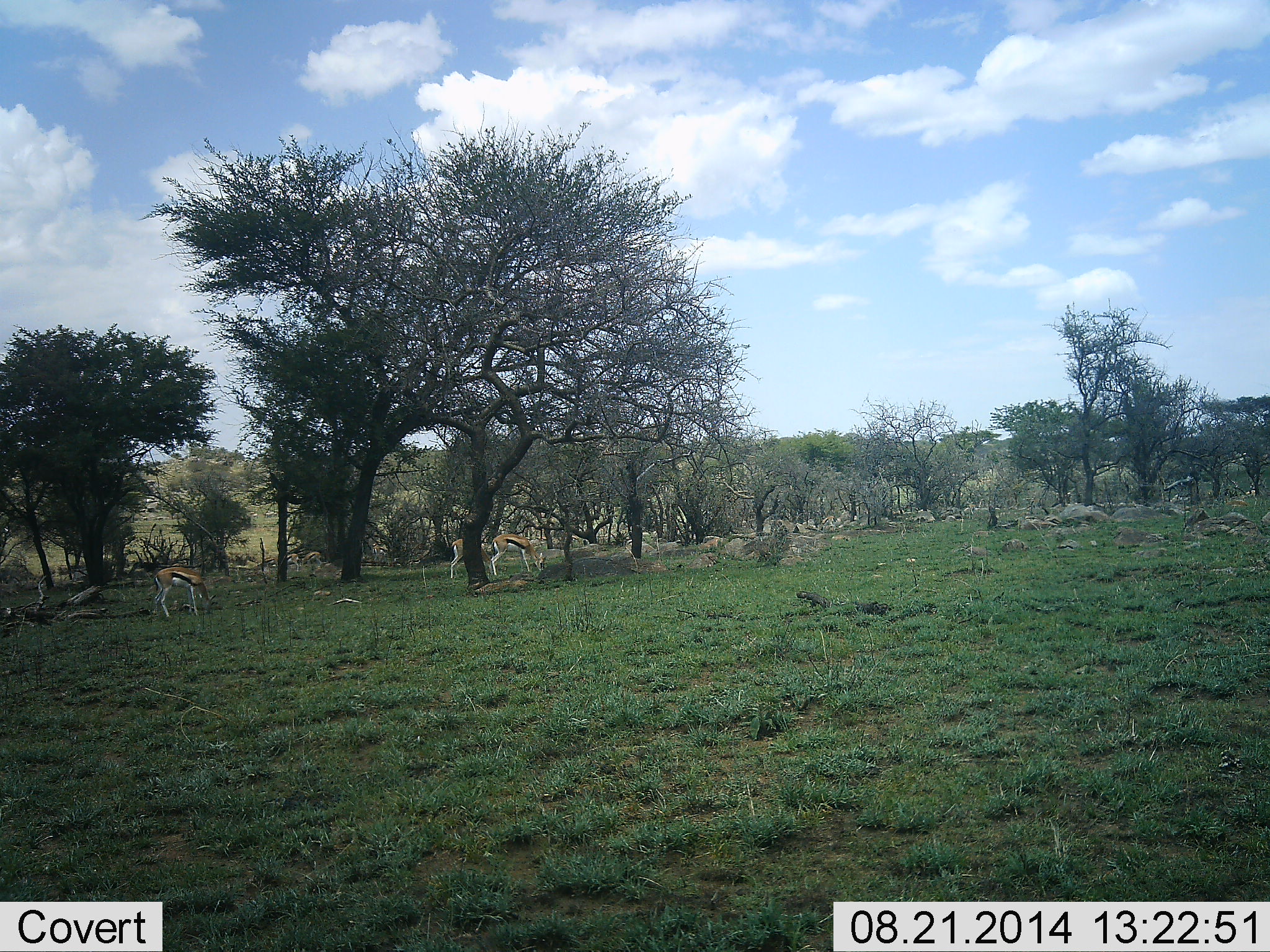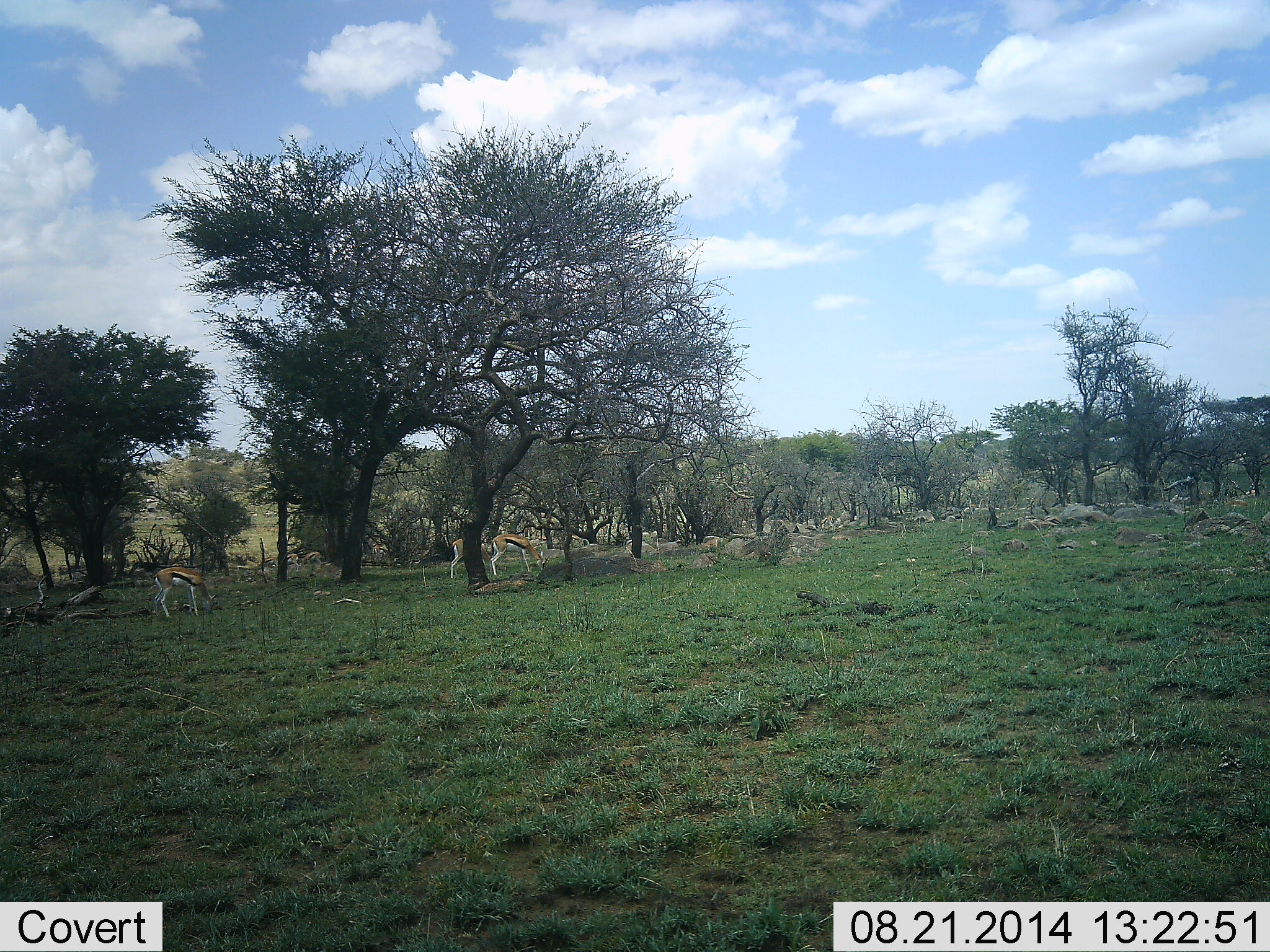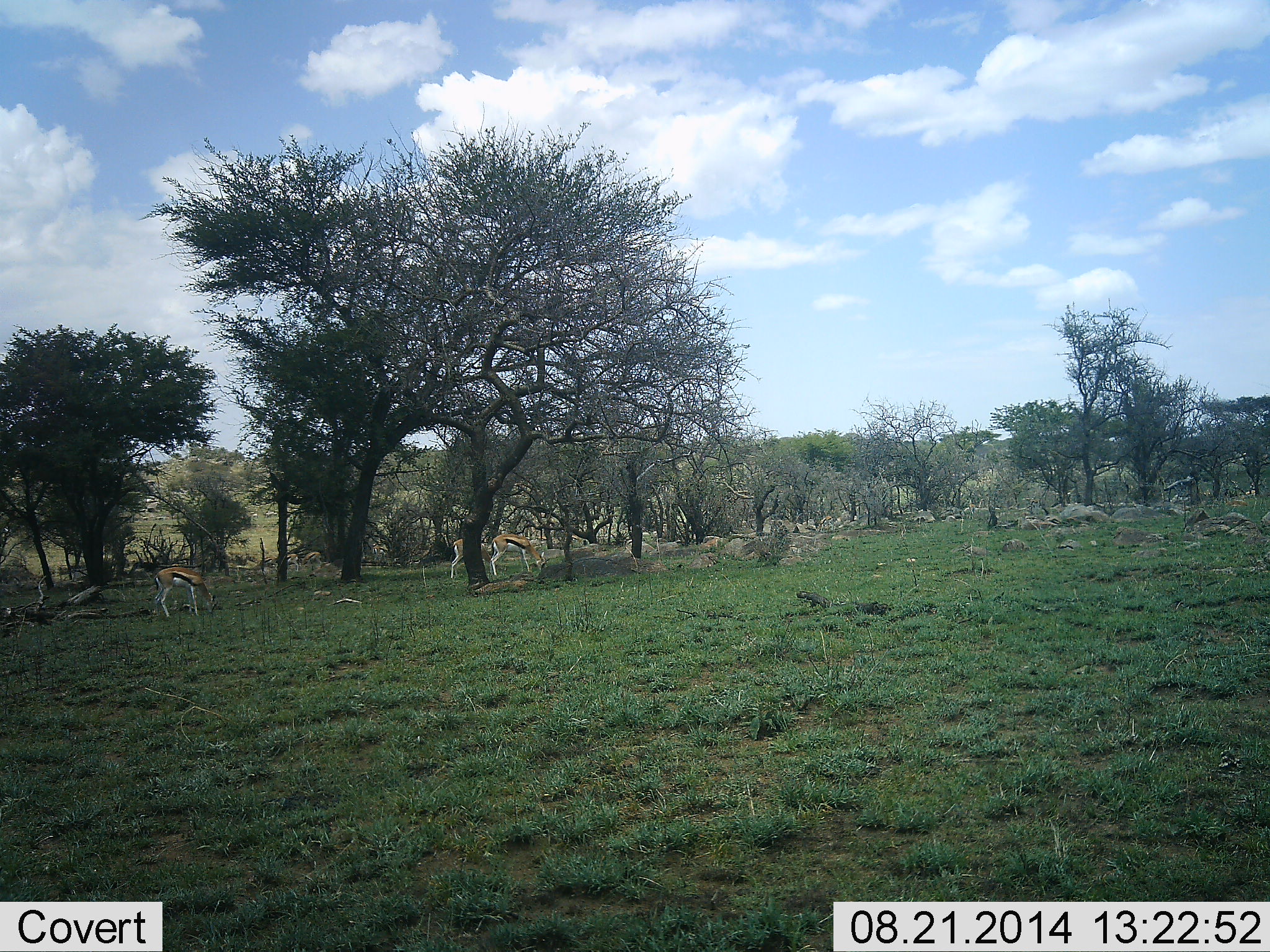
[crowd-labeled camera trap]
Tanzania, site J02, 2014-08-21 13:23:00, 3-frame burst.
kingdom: Animalia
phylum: Chordata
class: Mammalia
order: Artiodactyla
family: Bovidae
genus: Eudorcas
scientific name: Eudorcas thomsonii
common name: thomson's gazelle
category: gazellethomsons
Gazellethomsons (thomson's gazelle) (Eudorcas thomsonii), count 3. Behavior (volunteer vote fractions): standing 40%, resting 0%, moving 10%, interacting 0%. Young present (vote fraction): 0%. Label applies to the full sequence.